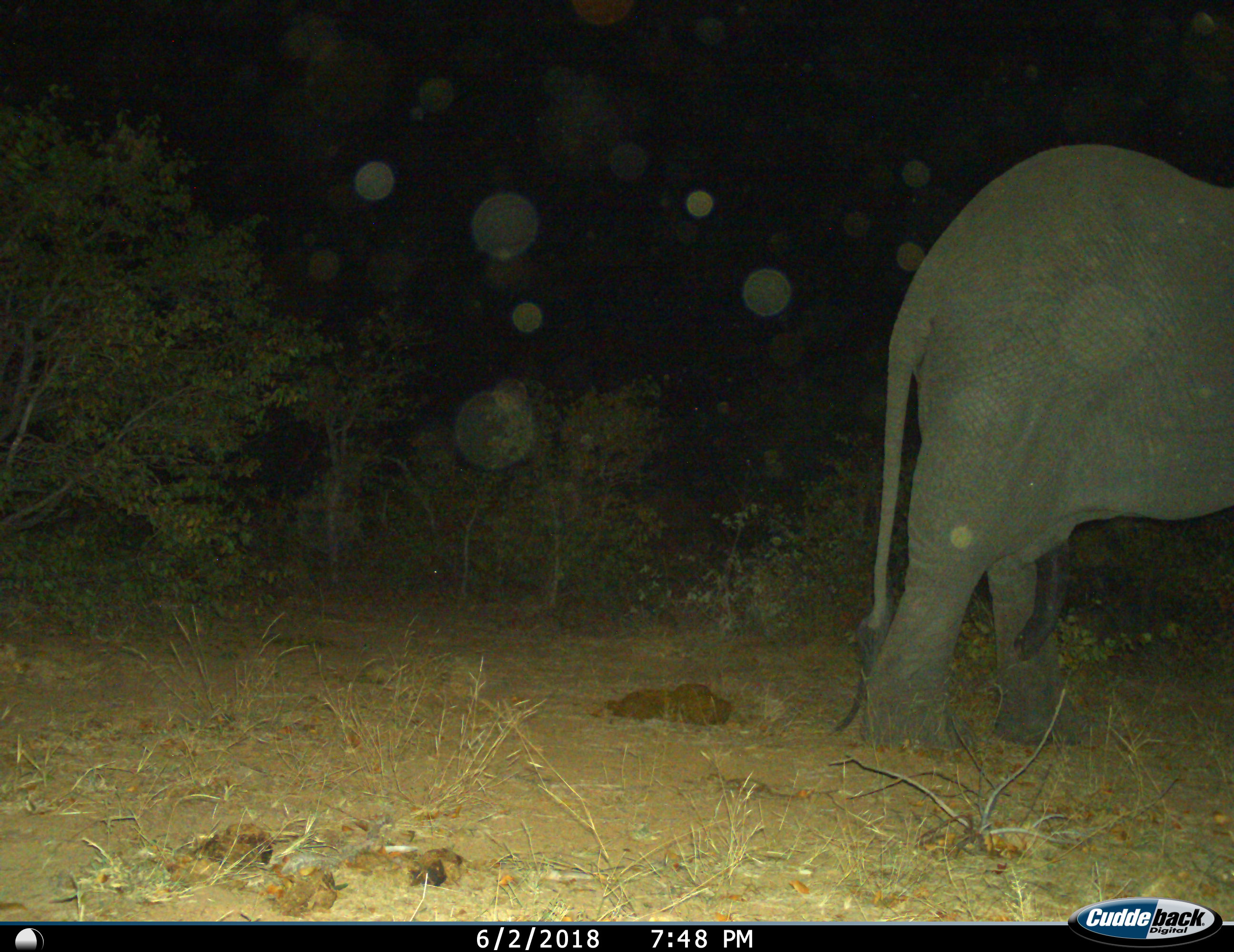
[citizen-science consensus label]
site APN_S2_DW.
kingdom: Animalia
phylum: Chordata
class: Mammalia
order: Proboscidea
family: Elephantidae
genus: Loxodonta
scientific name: Loxodonta africana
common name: african bush elephant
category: elephant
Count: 1.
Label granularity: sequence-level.